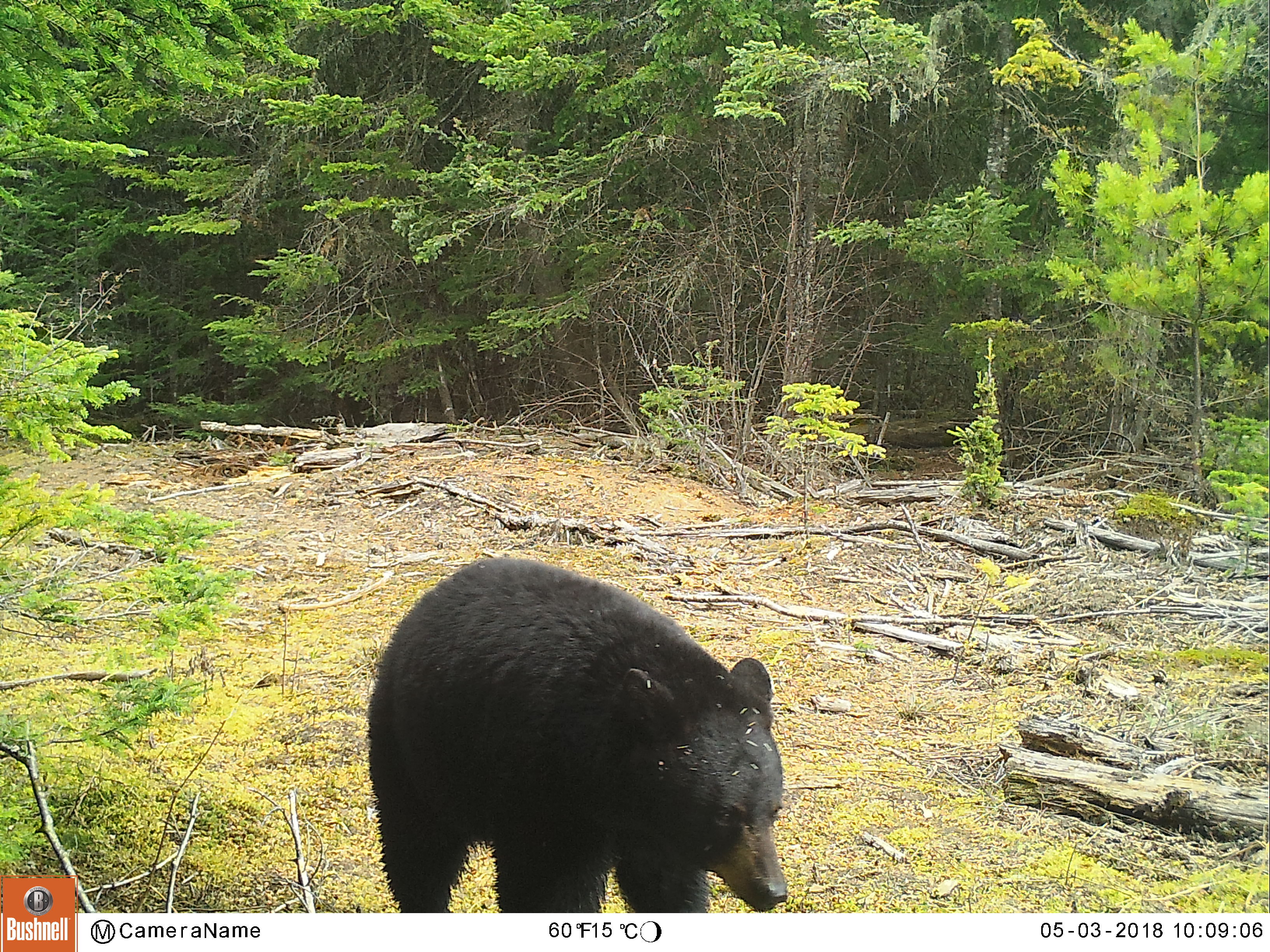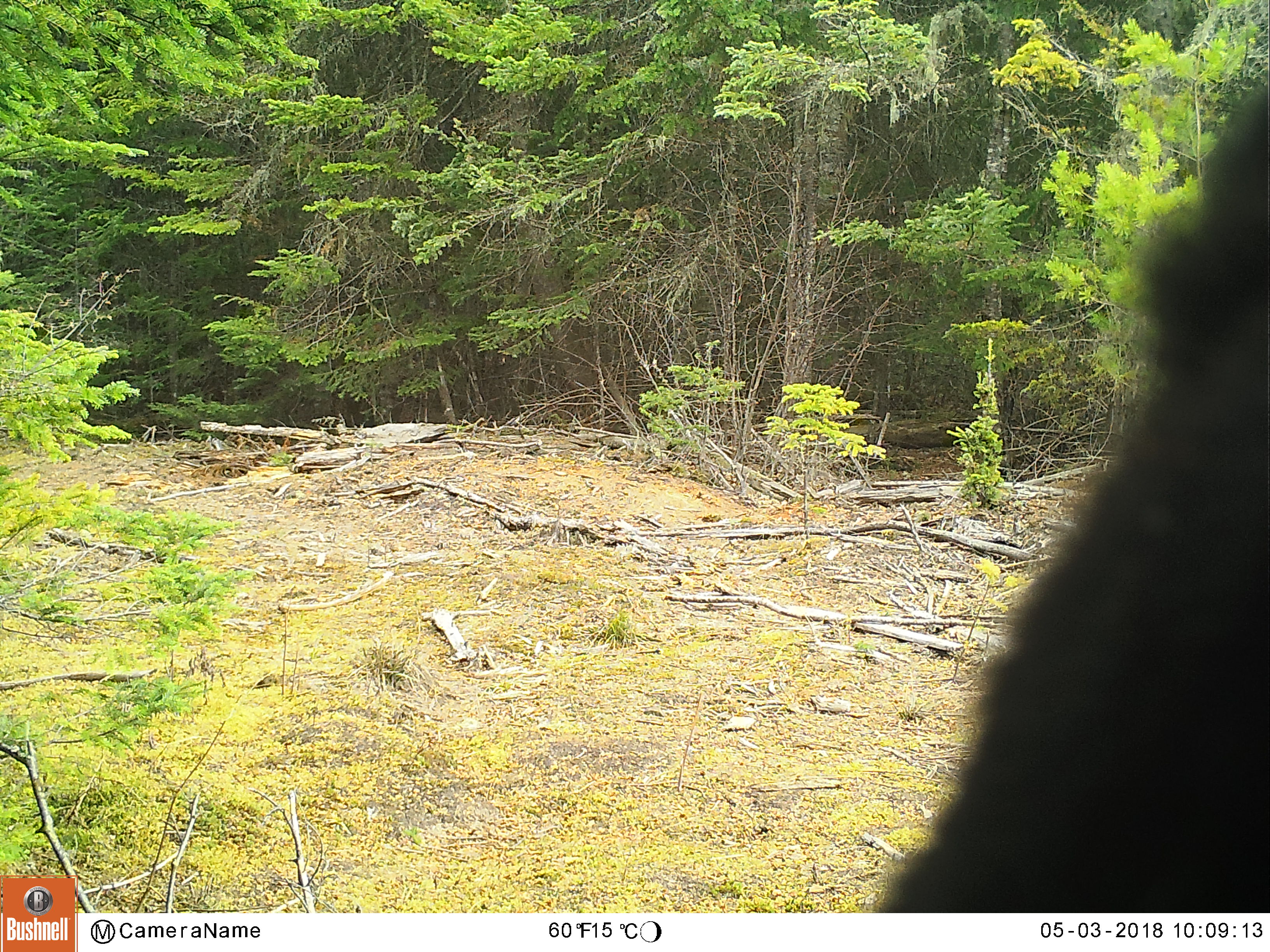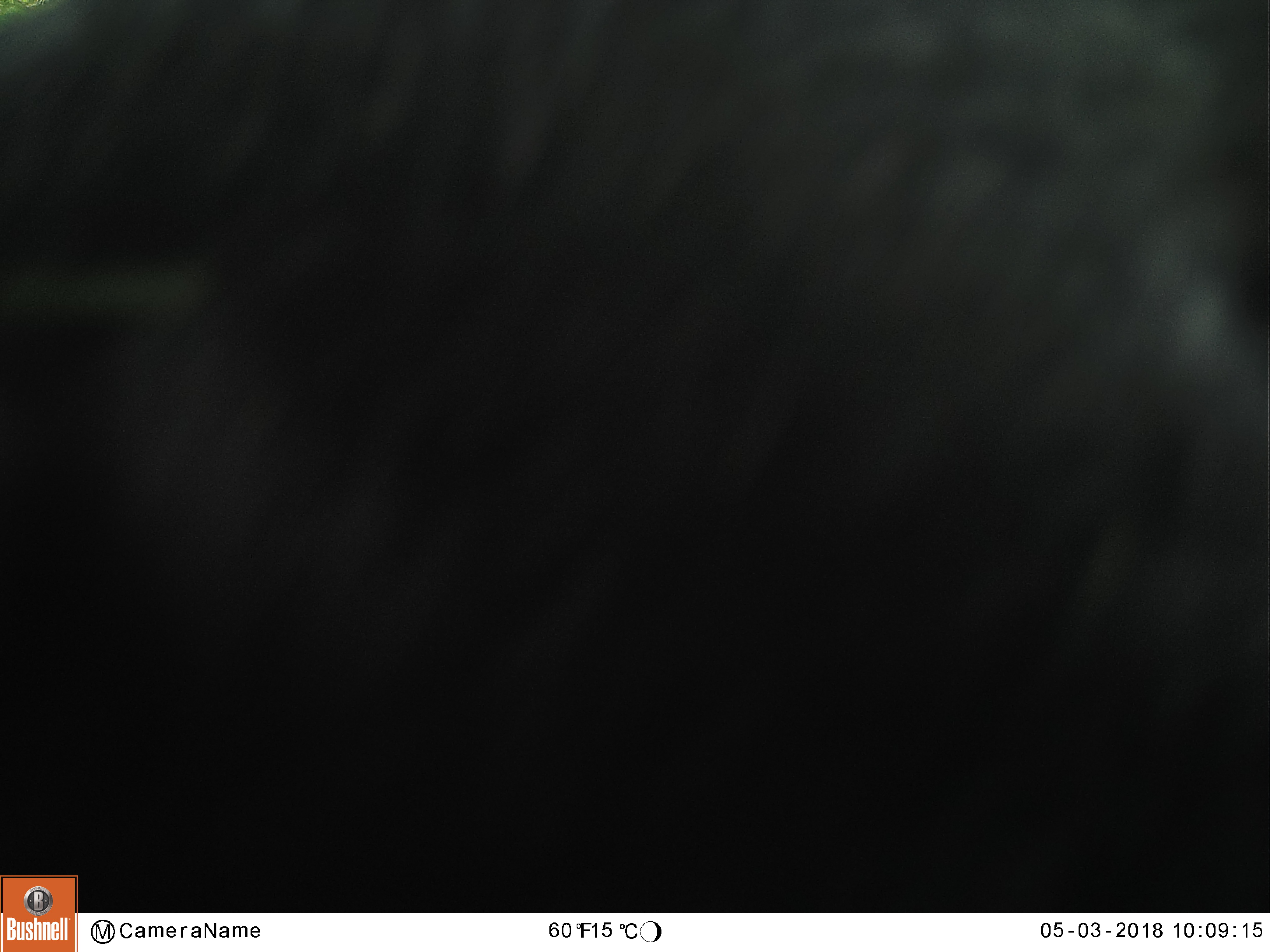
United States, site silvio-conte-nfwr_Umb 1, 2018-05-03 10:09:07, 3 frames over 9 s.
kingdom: Animalia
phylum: Chordata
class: Mammalia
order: Carnivora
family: Ursidae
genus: Ursus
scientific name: Ursus americanus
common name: black bear